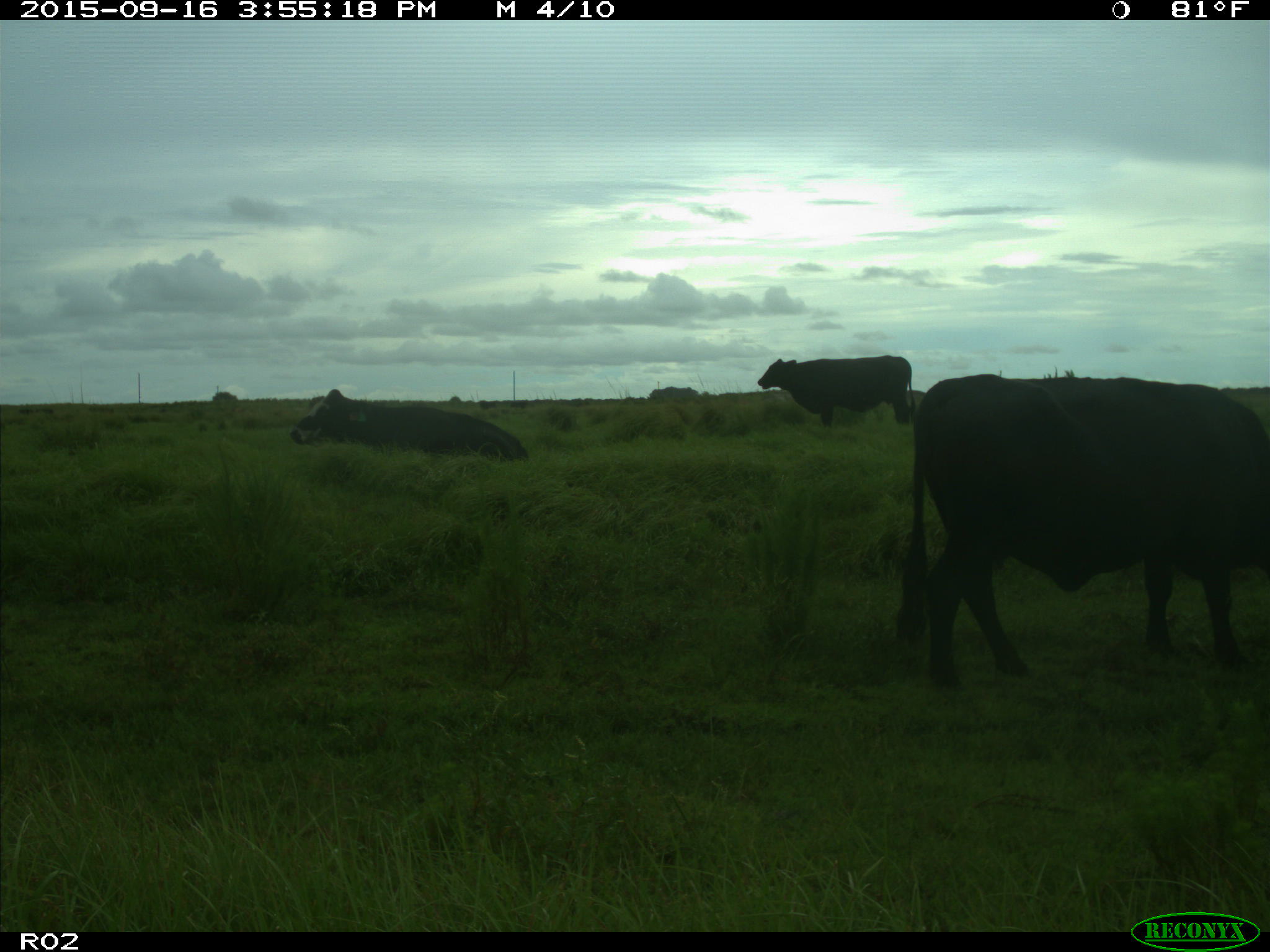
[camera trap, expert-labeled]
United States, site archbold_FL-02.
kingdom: Animalia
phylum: Chordata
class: Mammalia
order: Artiodactyla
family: Bovidae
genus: Bos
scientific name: Bos taurus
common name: domestic cow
Bos taurus (domestic cow).